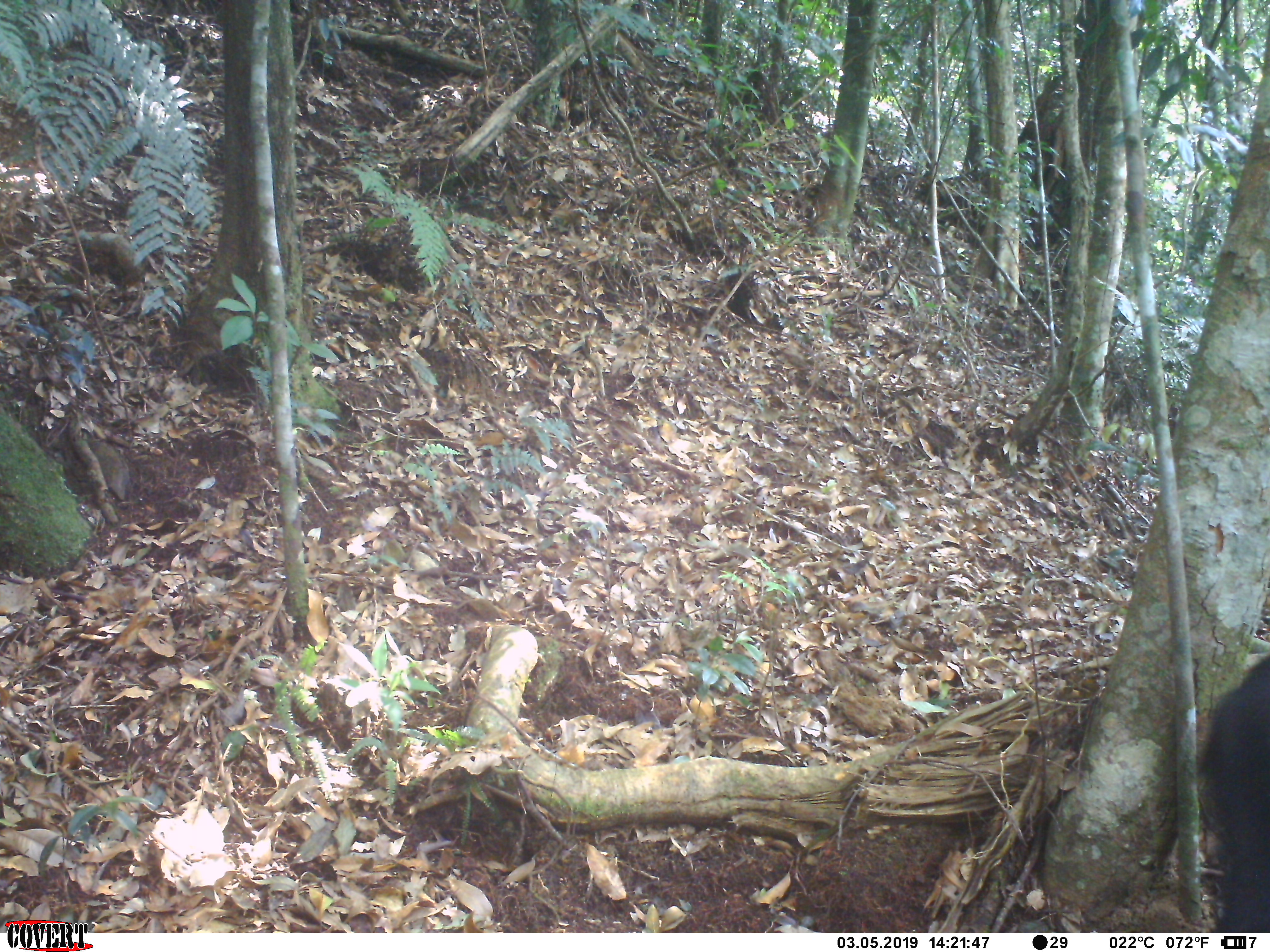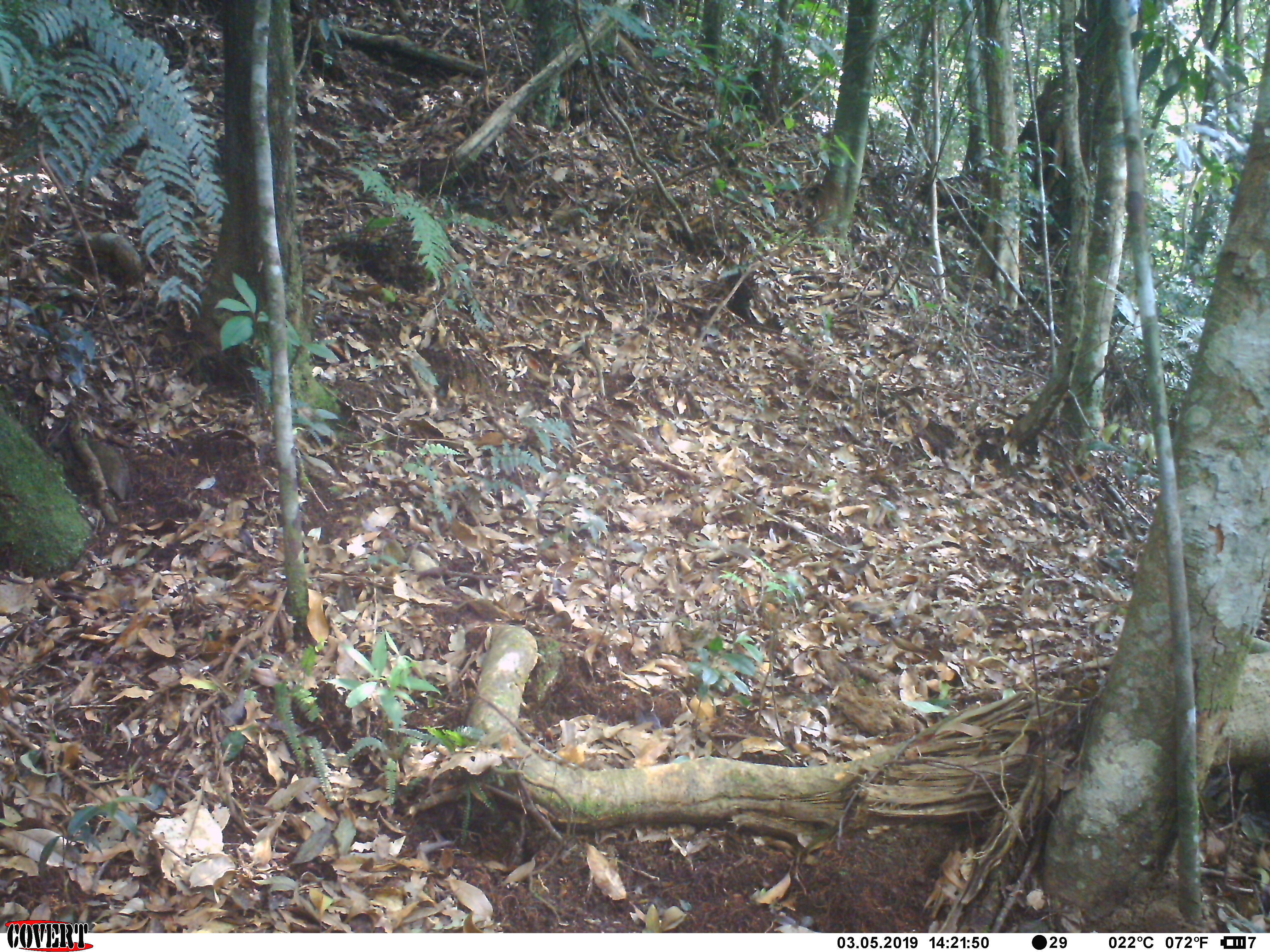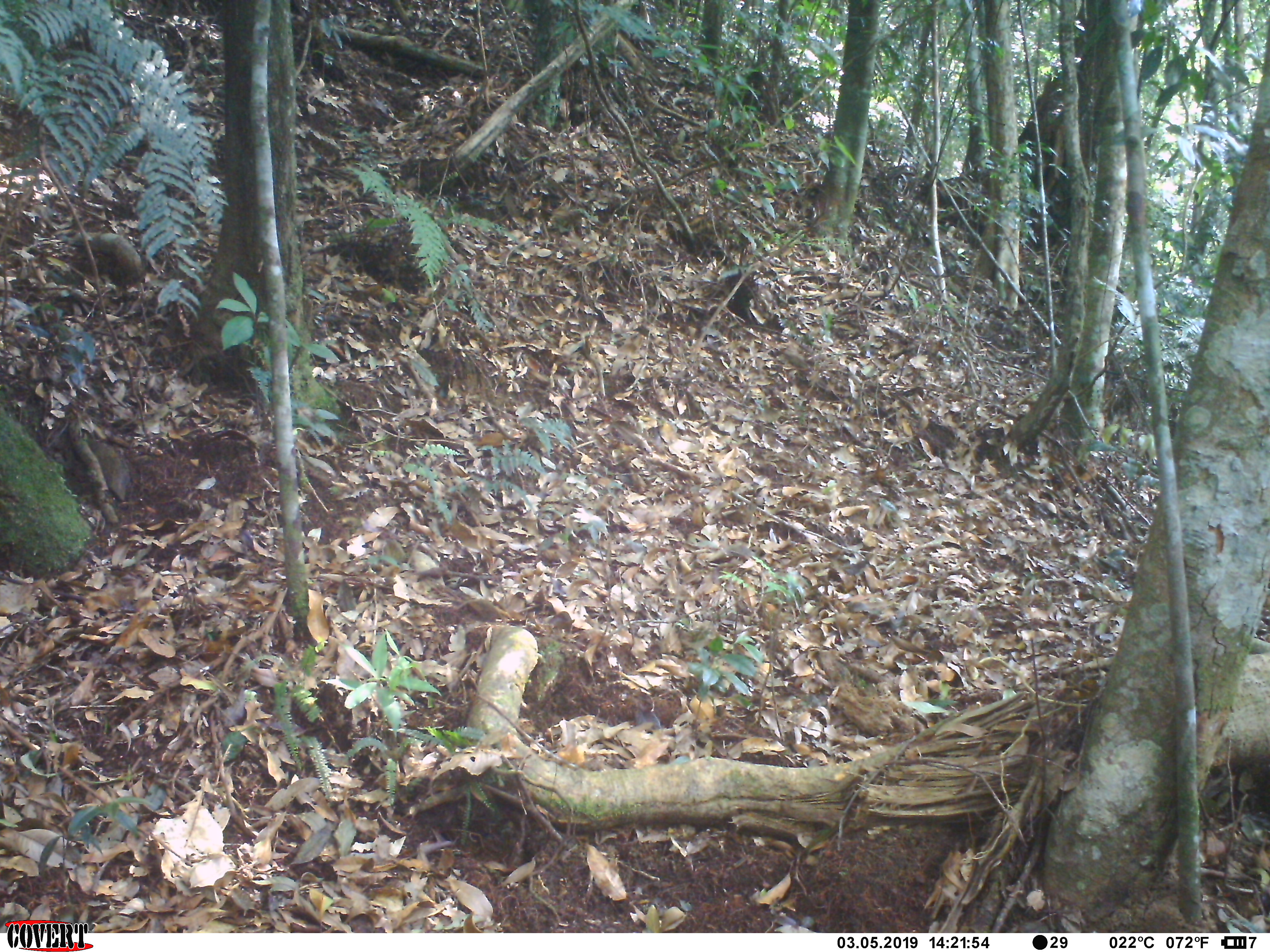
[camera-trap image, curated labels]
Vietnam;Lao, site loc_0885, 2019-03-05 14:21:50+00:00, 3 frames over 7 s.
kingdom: Animalia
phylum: Chordata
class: Mammalia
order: Artiodactyla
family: Bovidae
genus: Capricornis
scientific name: Capricornis sumatraensis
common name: chinese serow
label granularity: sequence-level